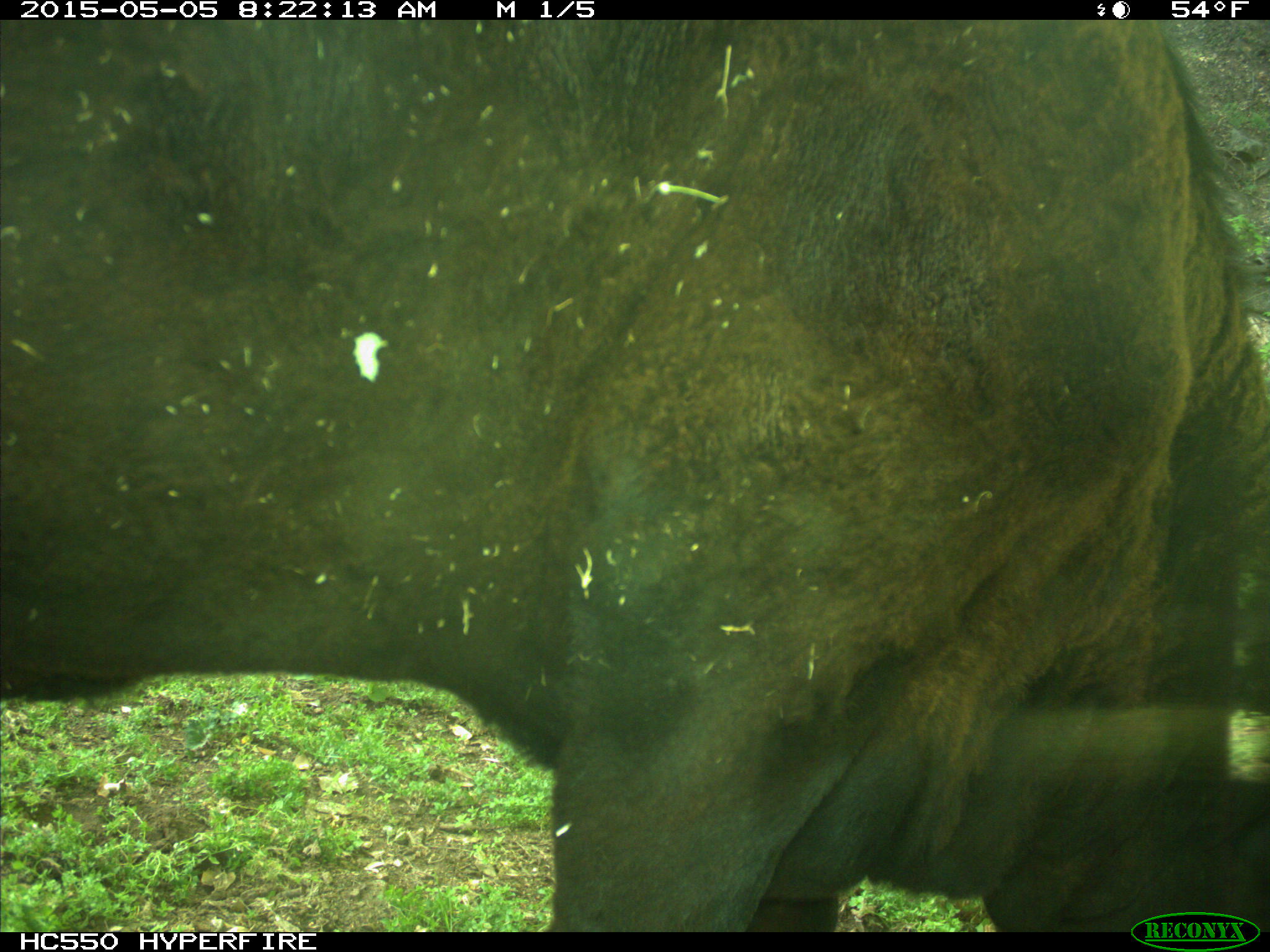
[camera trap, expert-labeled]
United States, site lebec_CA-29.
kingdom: Animalia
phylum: Chordata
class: Mammalia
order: Artiodactyla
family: Bovidae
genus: Bos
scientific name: Bos taurus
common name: domestic cow